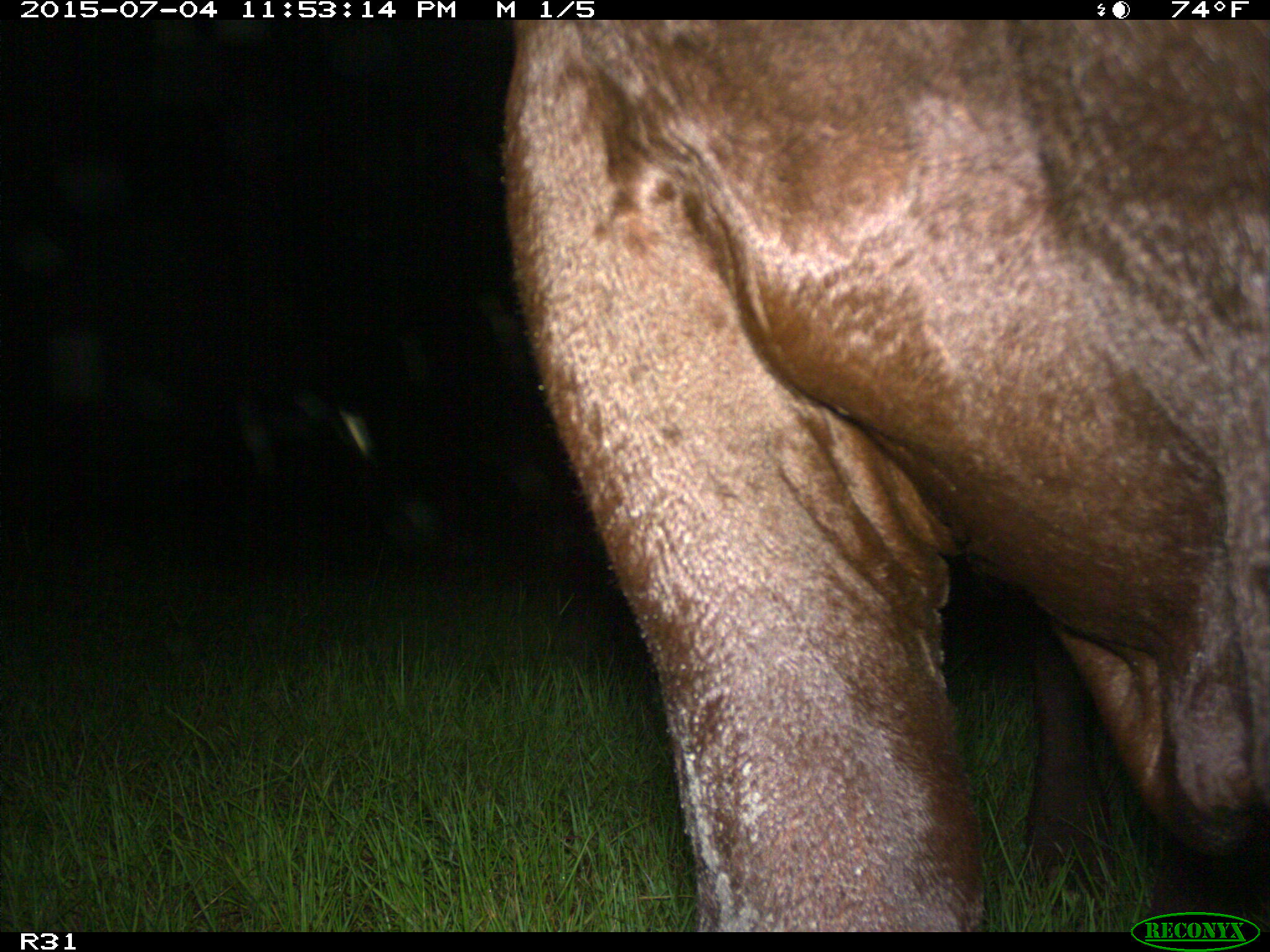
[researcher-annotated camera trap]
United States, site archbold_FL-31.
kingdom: Animalia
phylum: Chordata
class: Mammalia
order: Artiodactyla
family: Bovidae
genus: Bos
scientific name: Bos taurus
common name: domestic cow